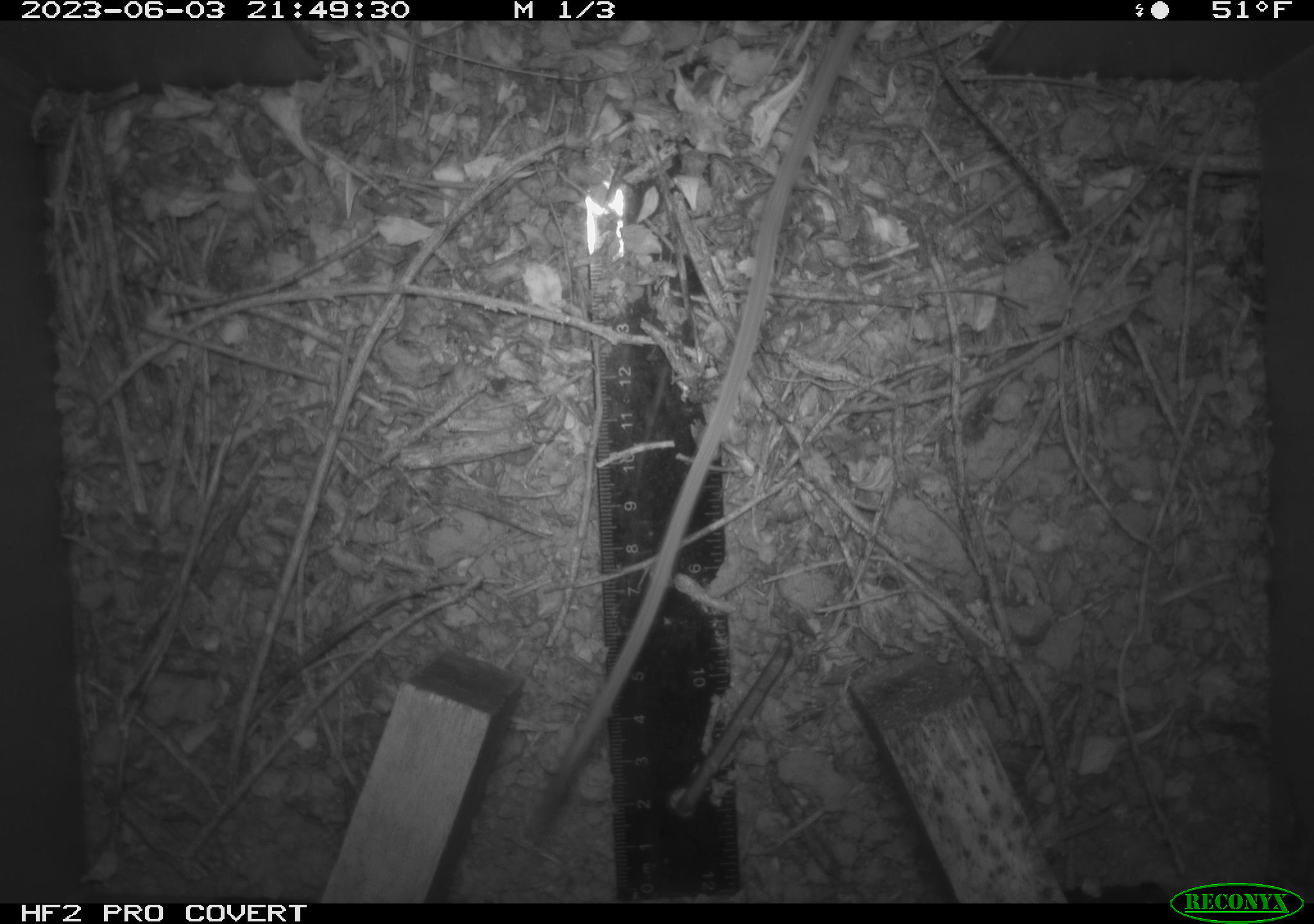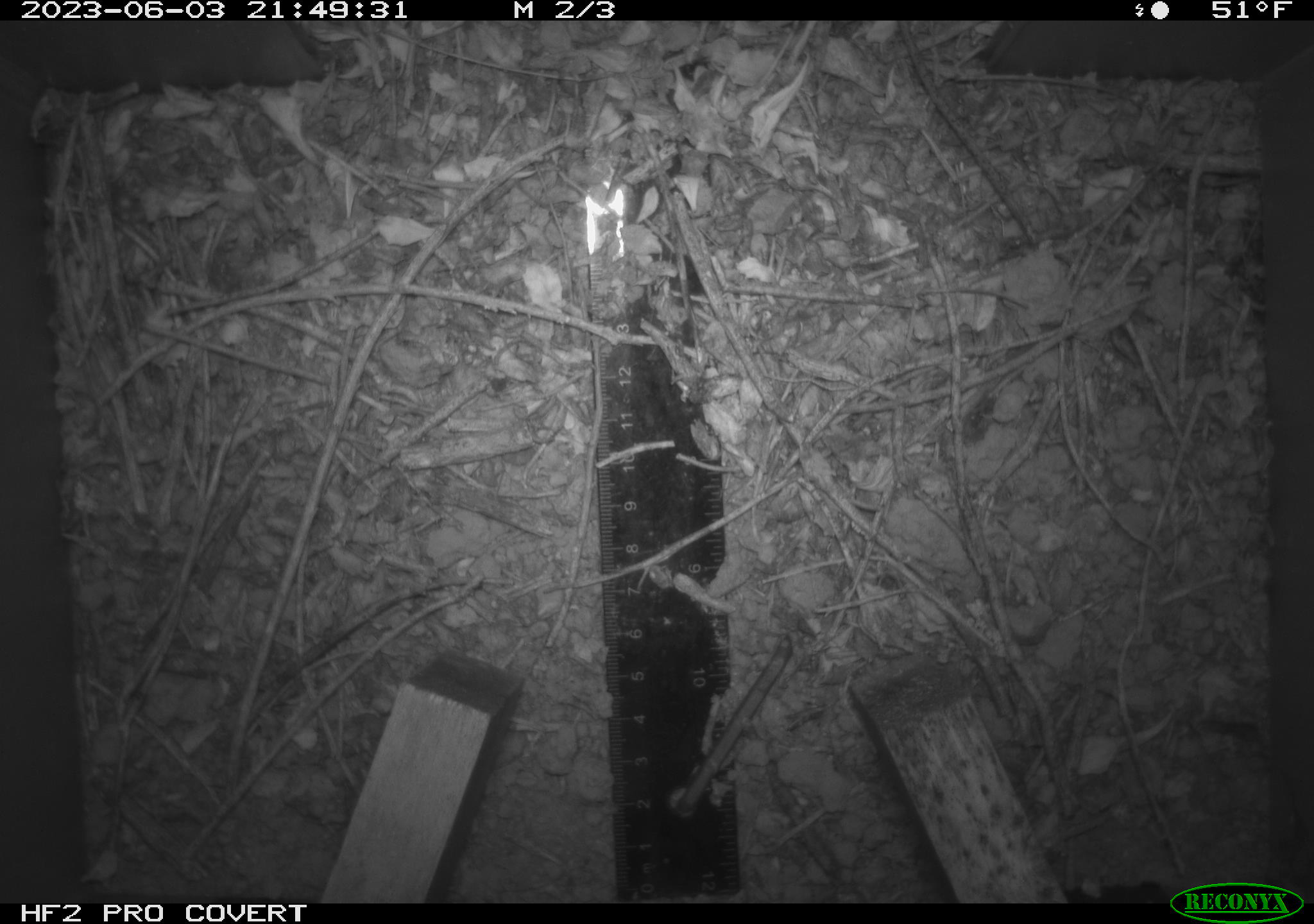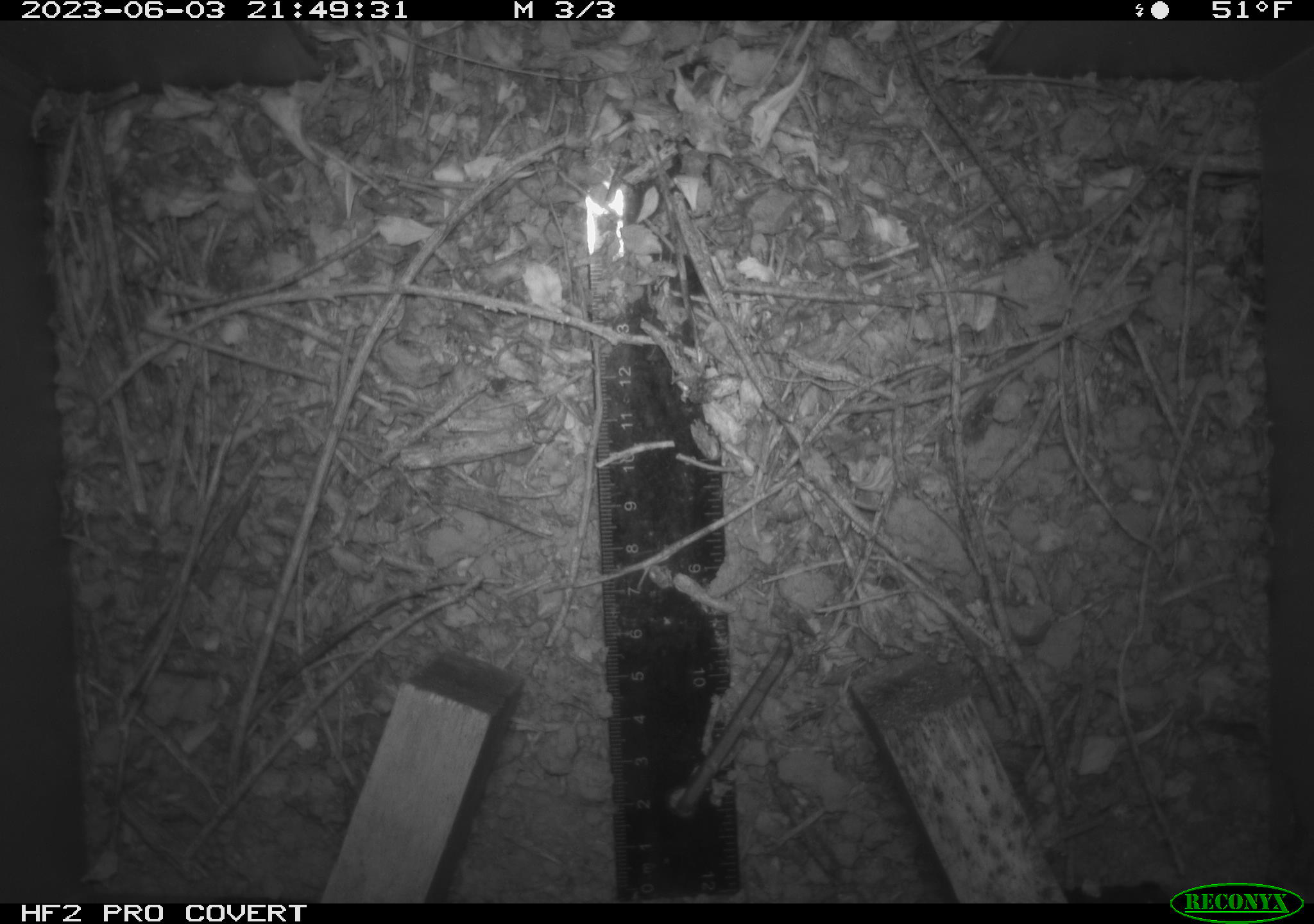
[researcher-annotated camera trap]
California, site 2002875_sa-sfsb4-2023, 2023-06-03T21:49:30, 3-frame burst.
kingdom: Animalia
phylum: Chordata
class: Mammalia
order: Rodentia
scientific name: Rodentia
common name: mouse species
Mouse species (Rodentia).